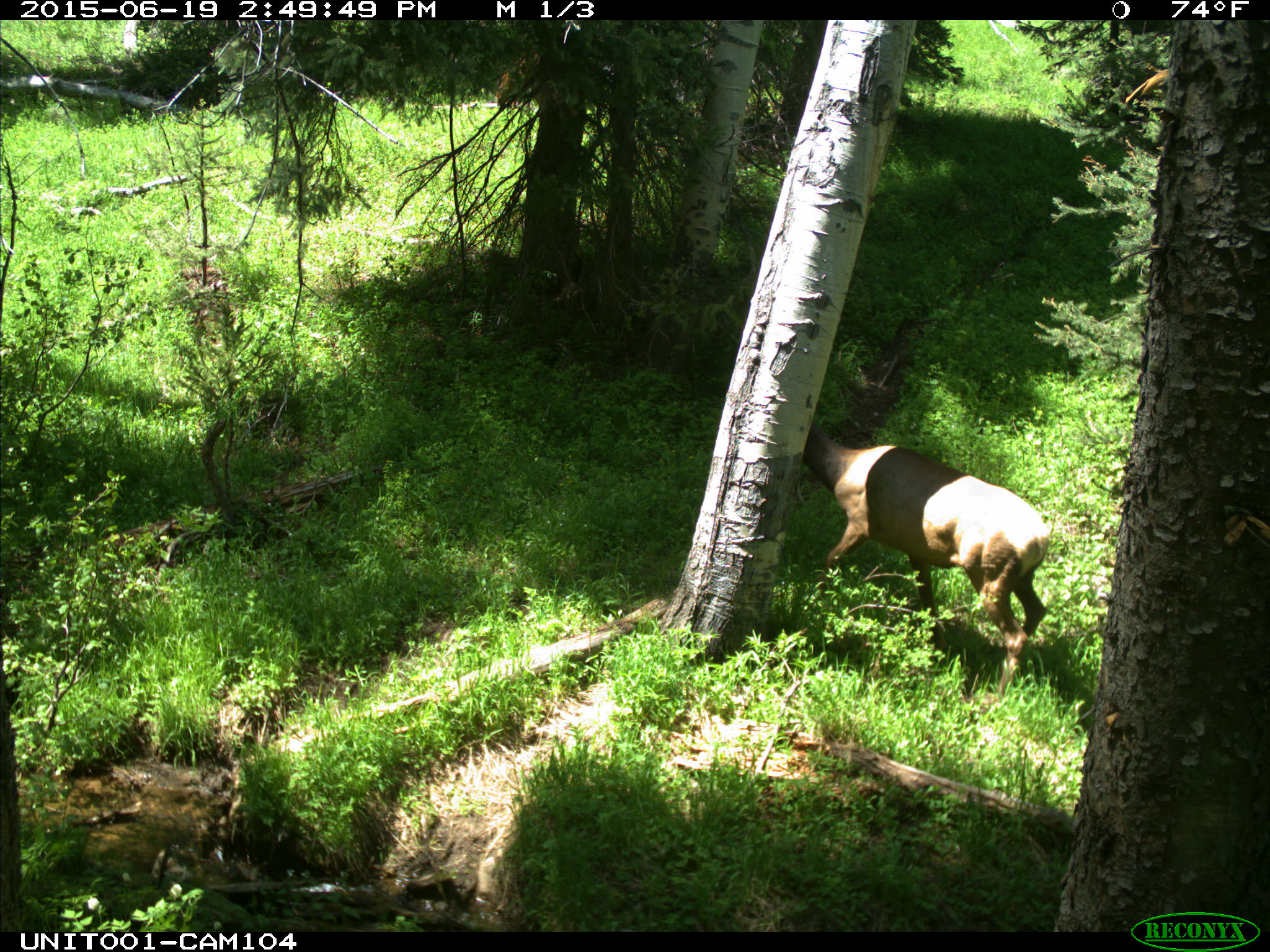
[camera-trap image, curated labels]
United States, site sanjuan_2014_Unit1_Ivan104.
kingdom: Animalia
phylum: Chordata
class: Mammalia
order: Artiodactyla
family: Cervidae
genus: Cervus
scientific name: Cervus elaphus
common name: red deer